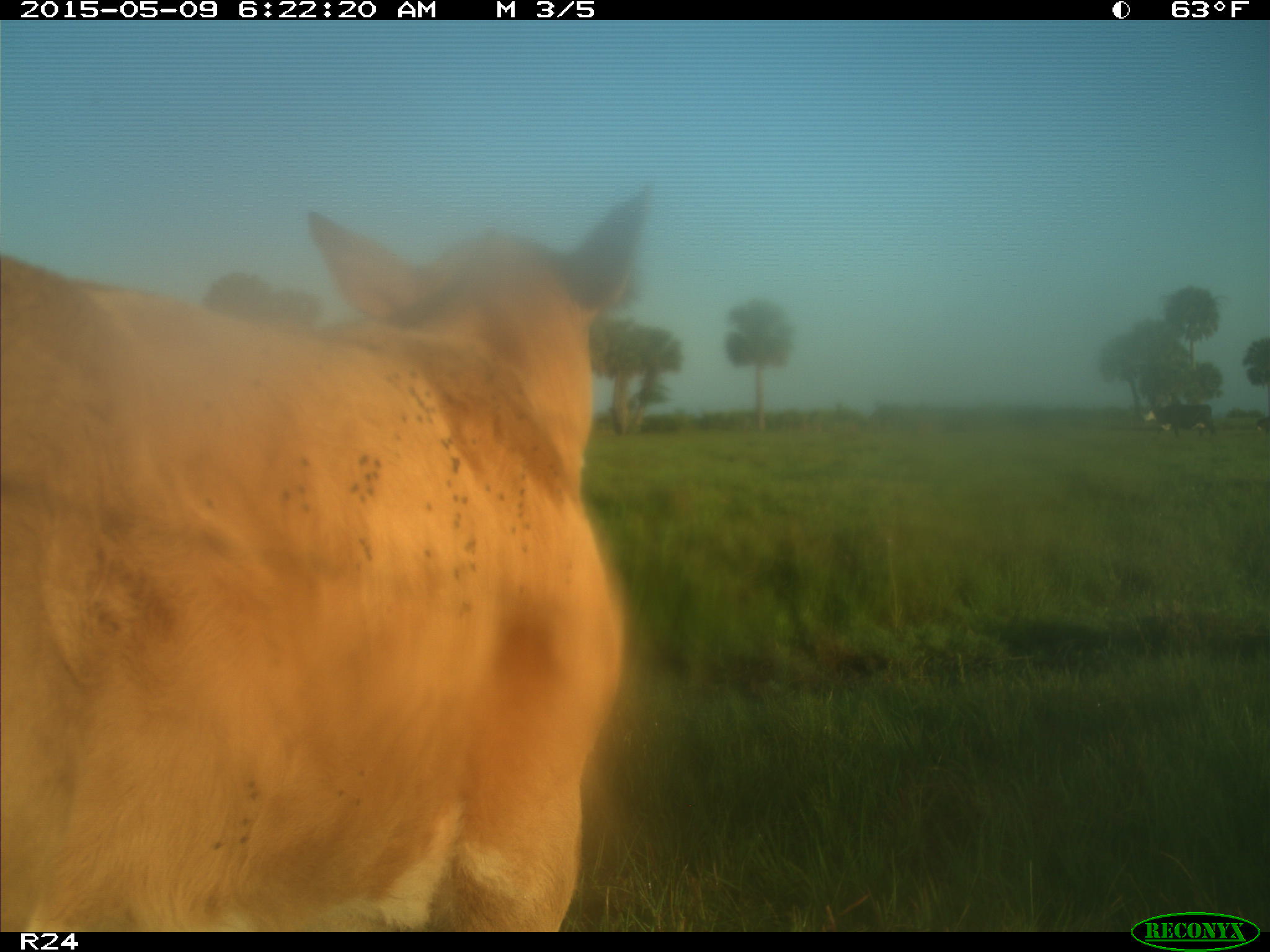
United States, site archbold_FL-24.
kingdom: Animalia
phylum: Chordata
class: Mammalia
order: Artiodactyla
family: Bovidae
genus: Bos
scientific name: Bos taurus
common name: domestic cow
Bos taurus (domestic cow).